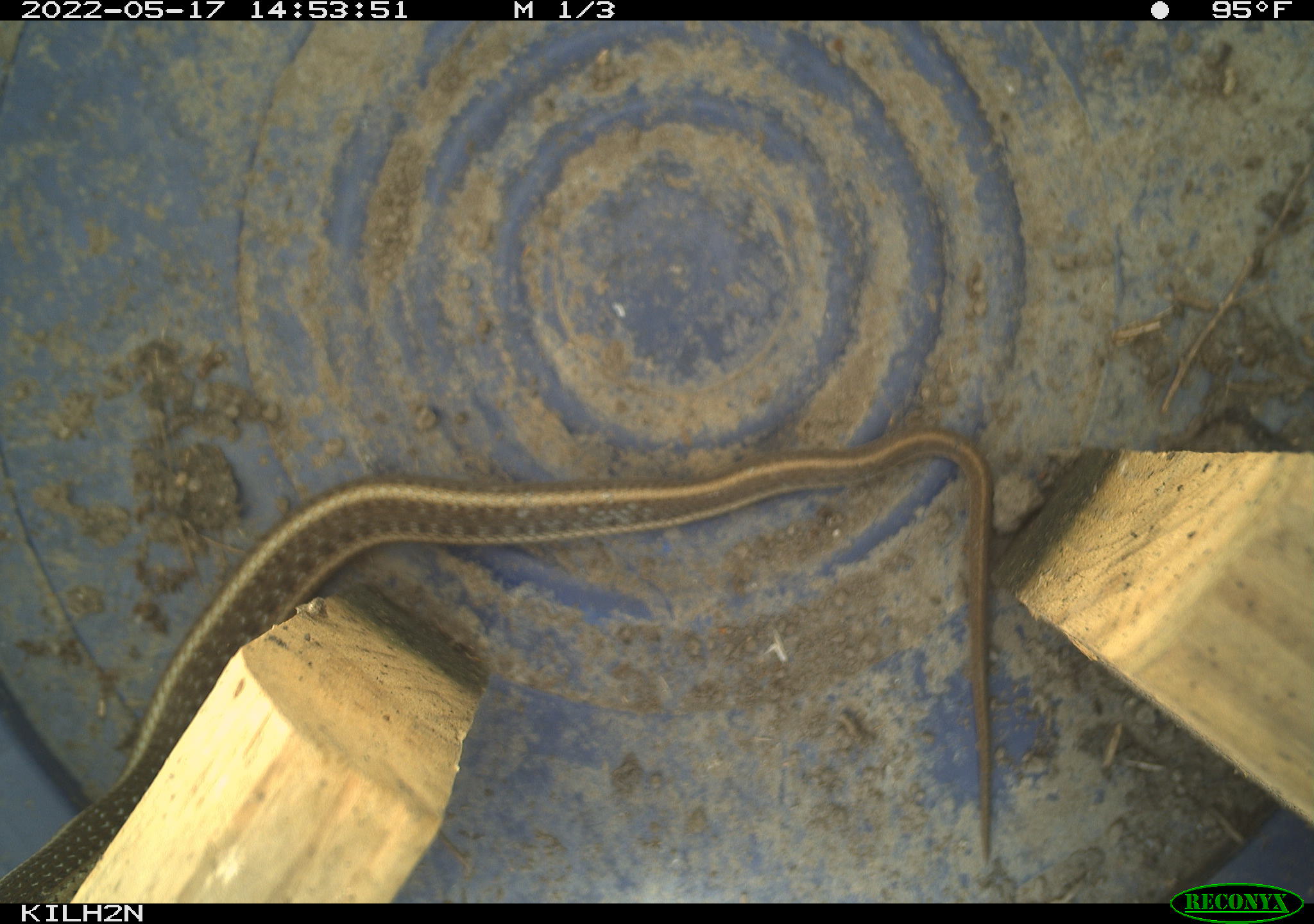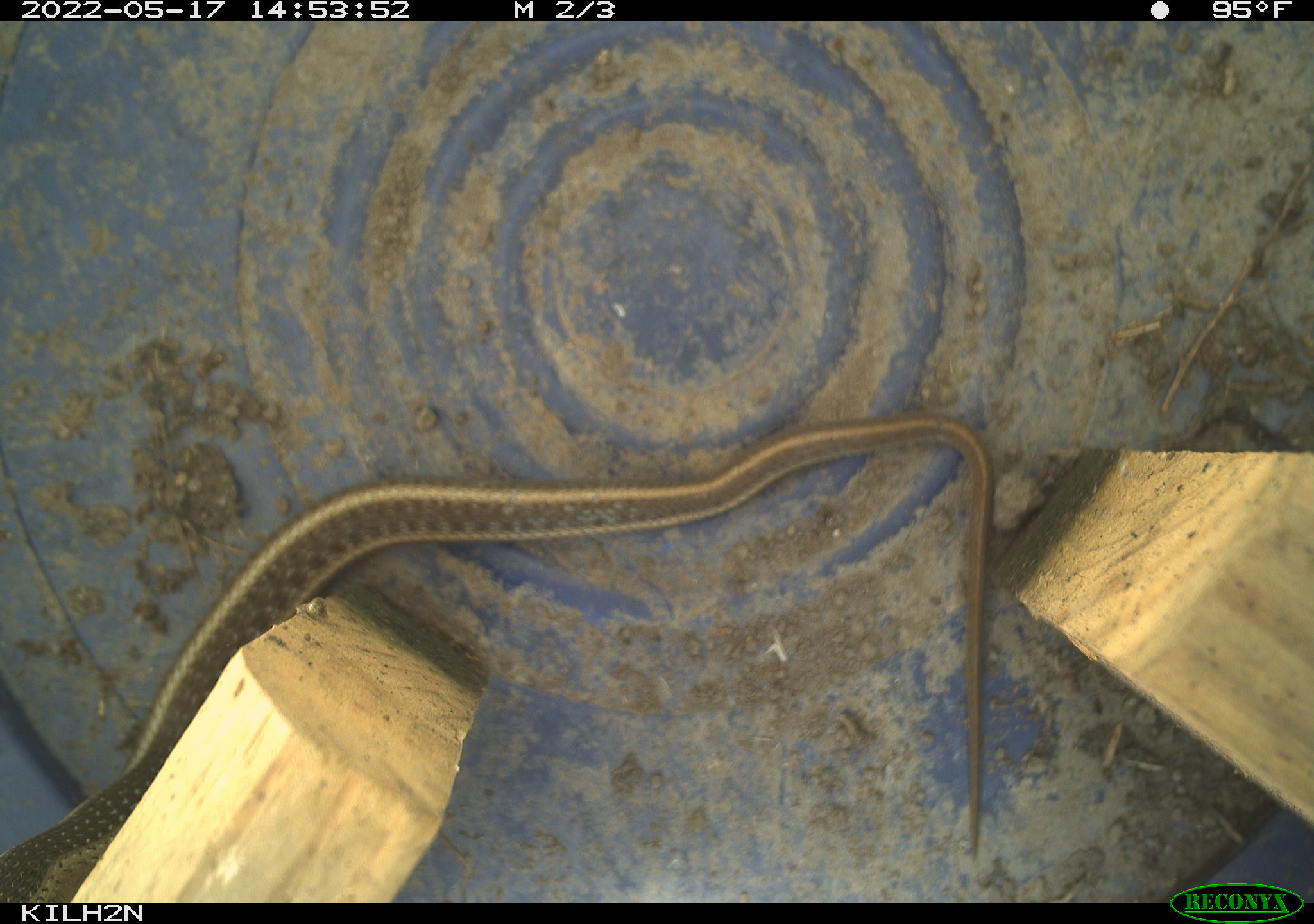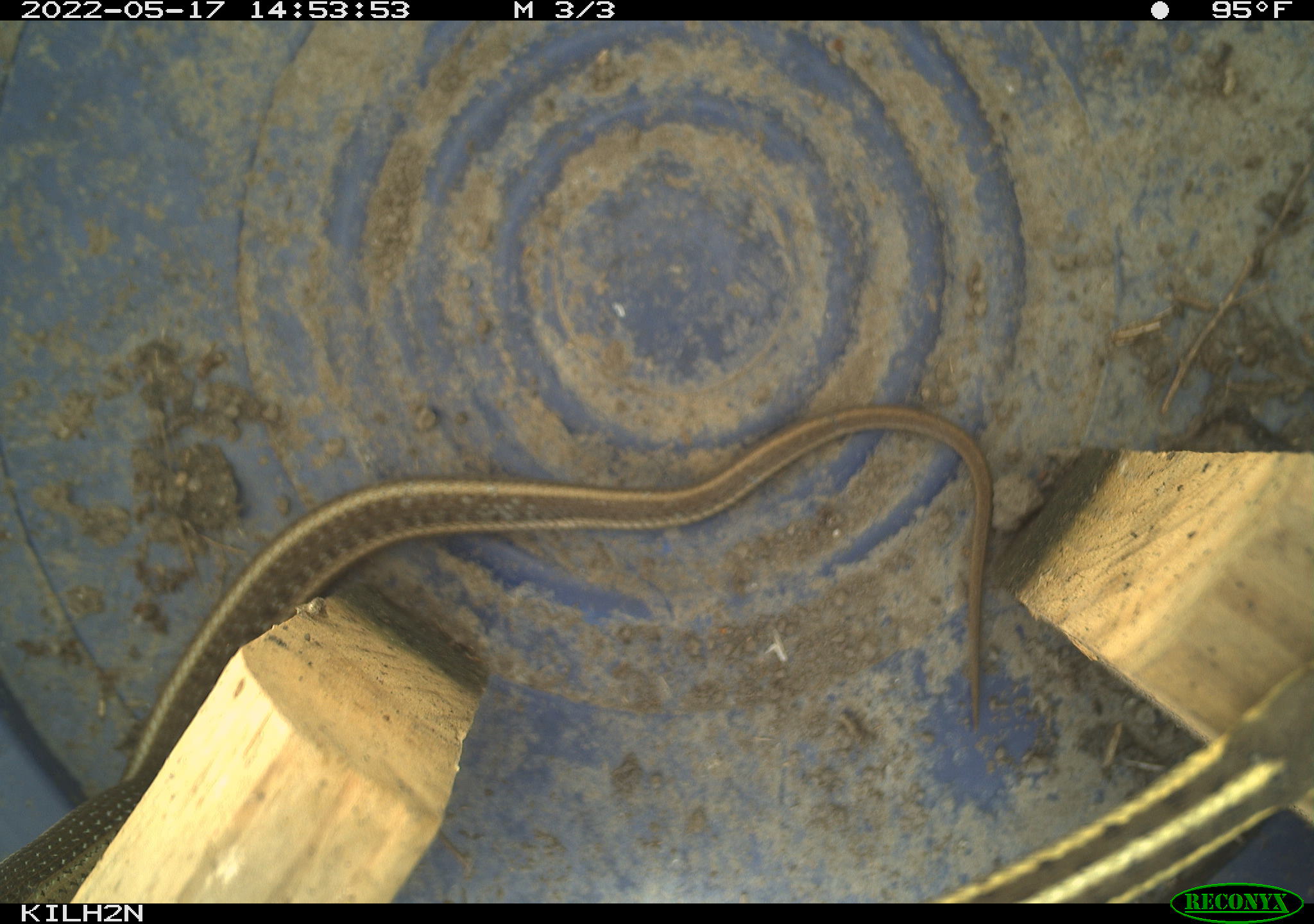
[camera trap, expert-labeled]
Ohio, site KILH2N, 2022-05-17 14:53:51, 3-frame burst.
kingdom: Animalia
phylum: Chordata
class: Reptilia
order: Squamata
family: Colubridae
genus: Thamnophis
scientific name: Thamnophis sirtalis sirtalis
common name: eastern gartersnake